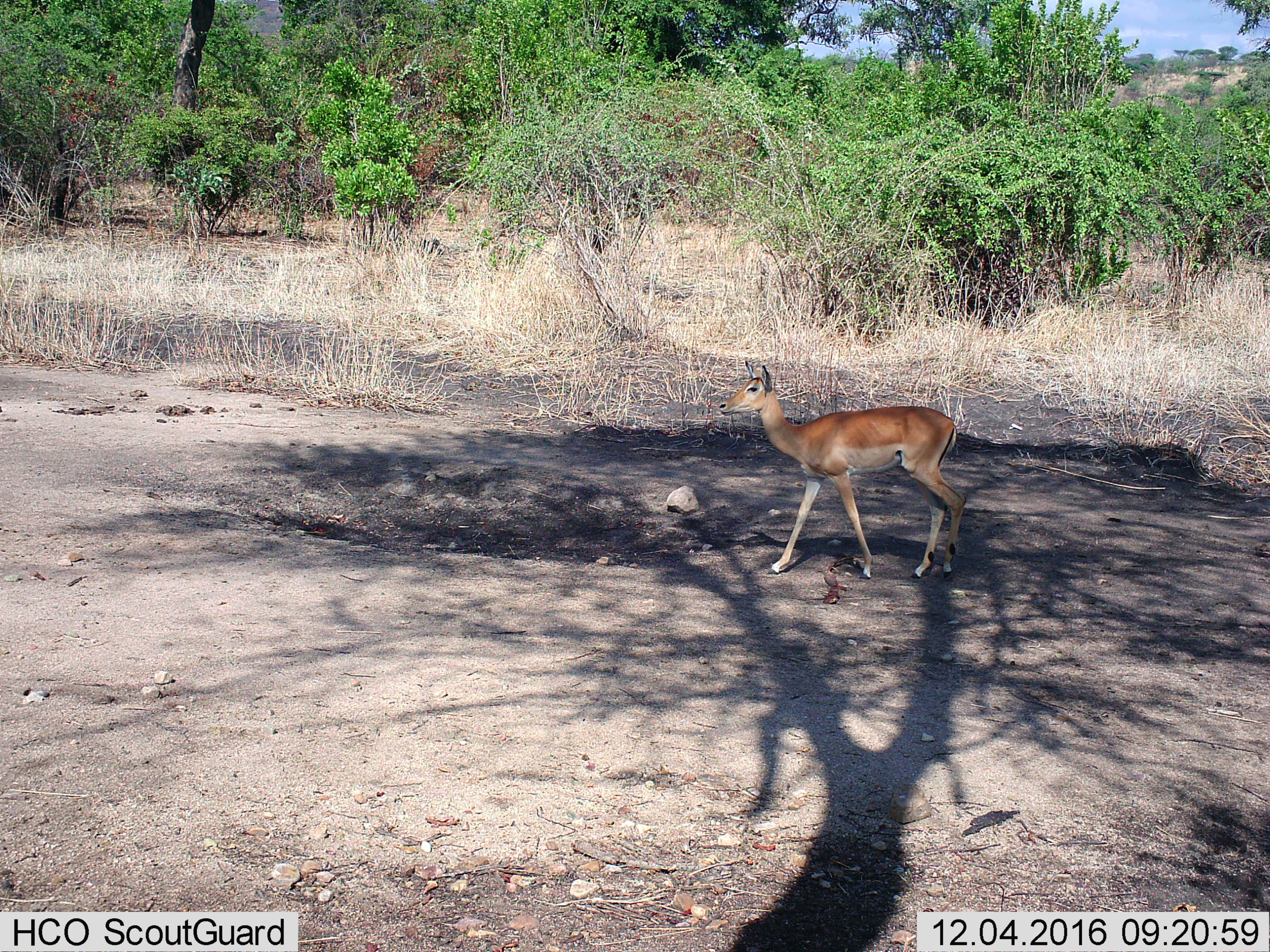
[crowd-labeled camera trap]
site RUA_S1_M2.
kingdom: Animalia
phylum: Chordata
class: Mammalia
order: Artiodactyla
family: Bovidae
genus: Aepyceros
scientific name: Aepyceros melampus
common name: impala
Impala (Aepyceros melampus), count 1. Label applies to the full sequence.